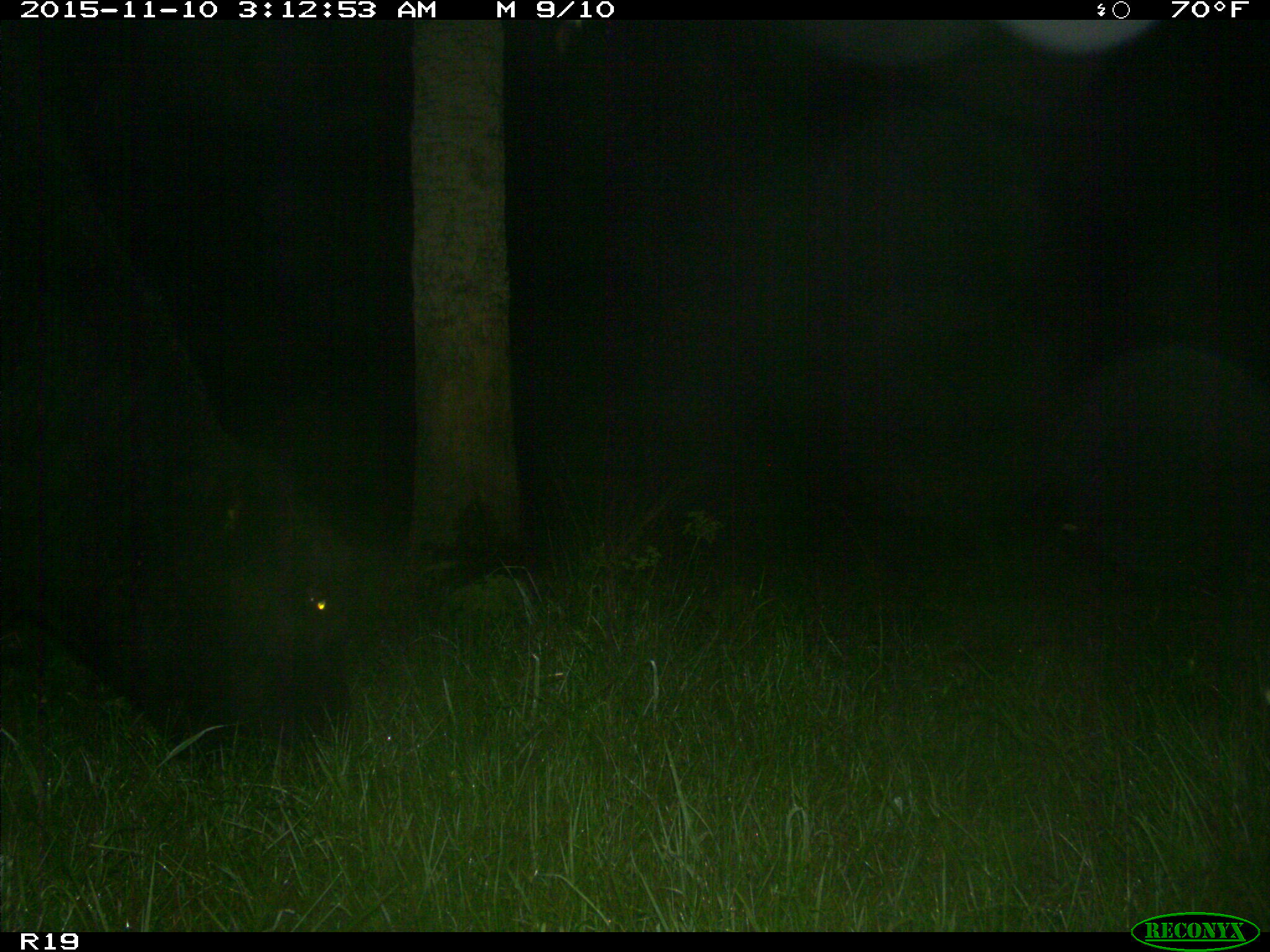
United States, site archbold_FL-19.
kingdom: Animalia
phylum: Chordata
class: Mammalia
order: Artiodactyla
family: Bovidae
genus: Bos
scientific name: Bos taurus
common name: domestic cow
Bos taurus (domestic cow).